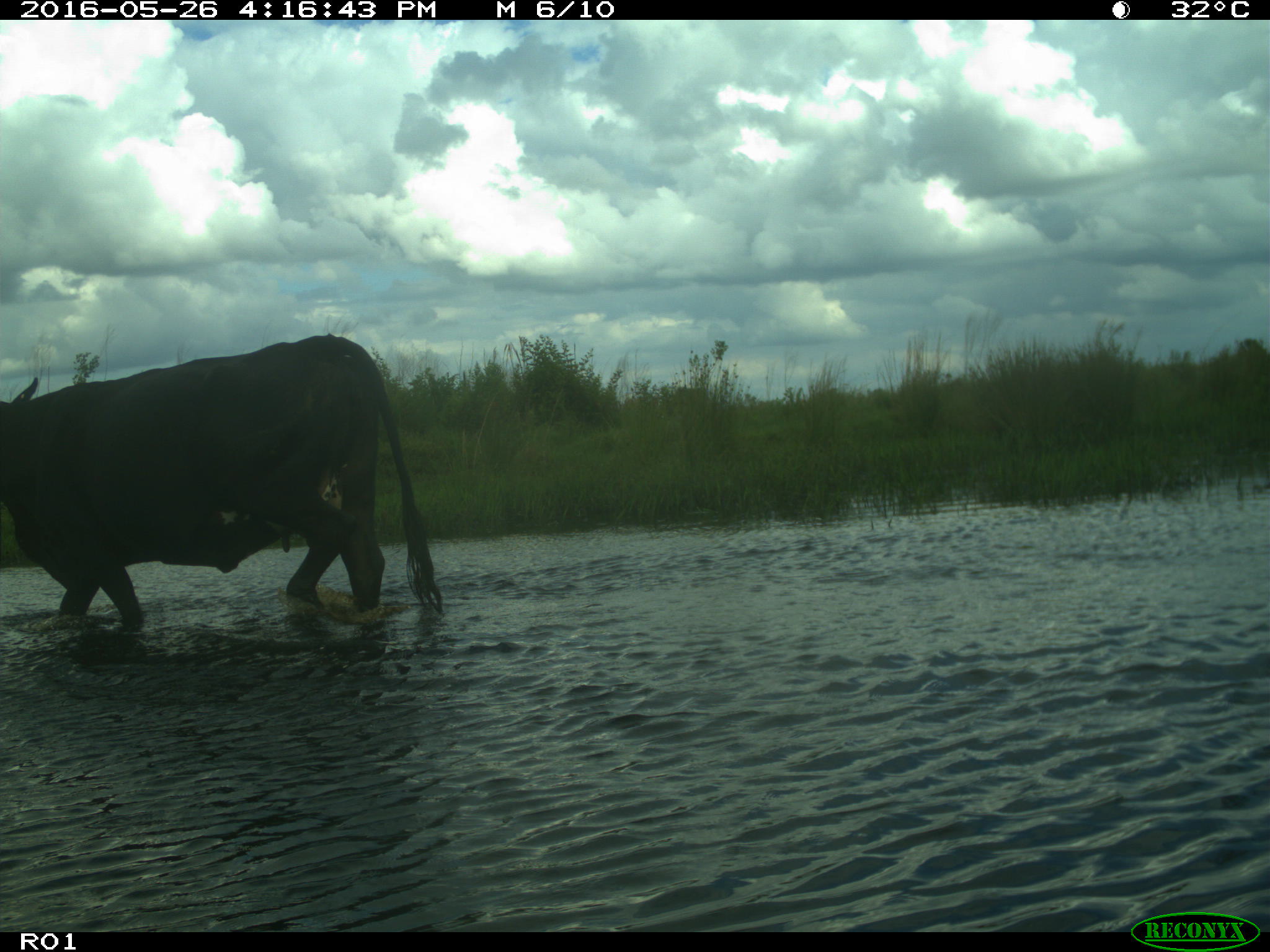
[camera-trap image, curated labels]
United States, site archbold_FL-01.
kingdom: Animalia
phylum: Chordata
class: Mammalia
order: Artiodactyla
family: Bovidae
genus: Bos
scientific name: Bos taurus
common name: domestic cow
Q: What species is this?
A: Bos taurus (domestic cow).